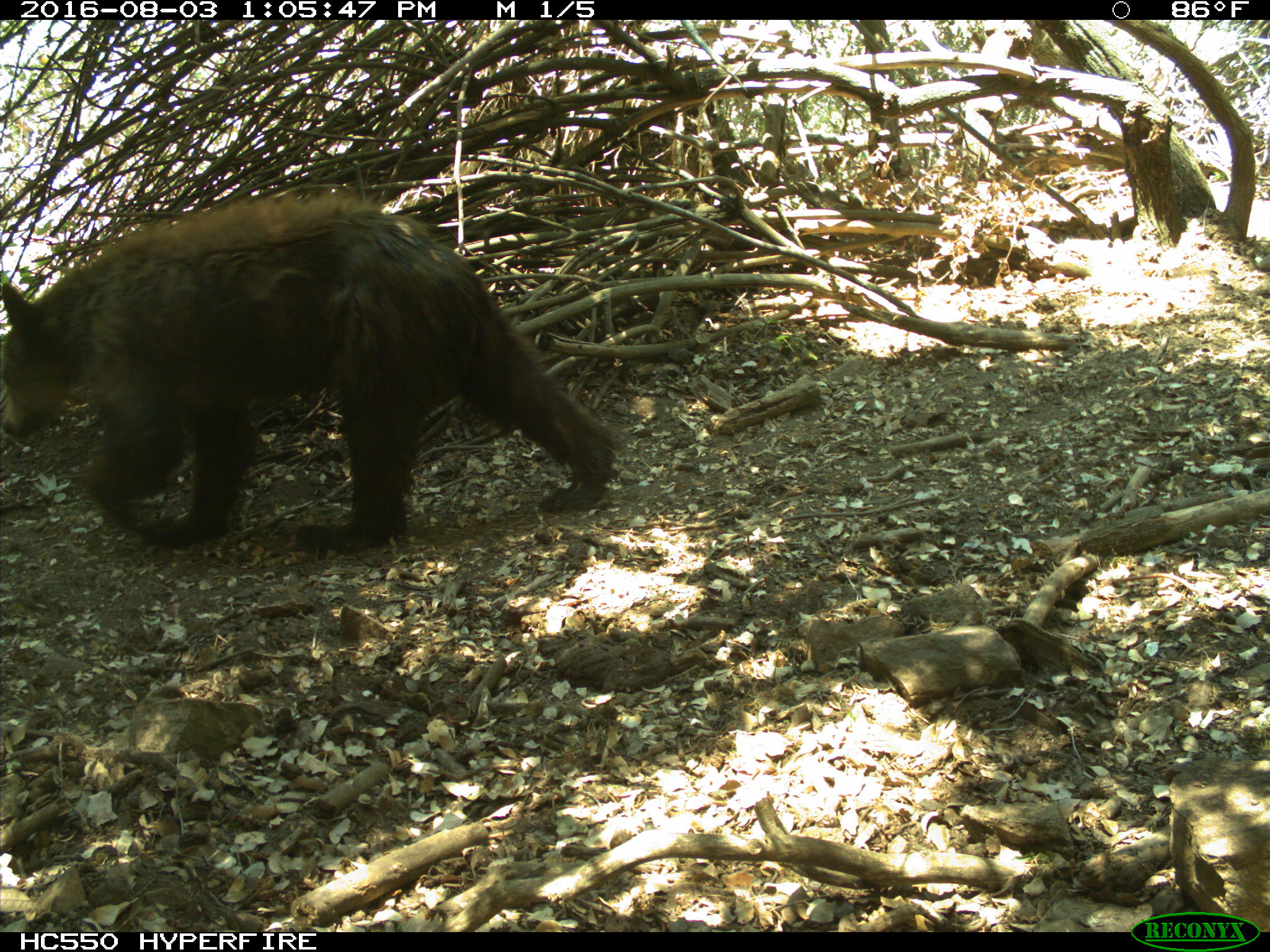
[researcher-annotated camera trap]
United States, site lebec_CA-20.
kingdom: Animalia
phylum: Chordata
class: Mammalia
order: Carnivora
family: Ursidae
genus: Ursus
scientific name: Ursus americanus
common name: american black bear